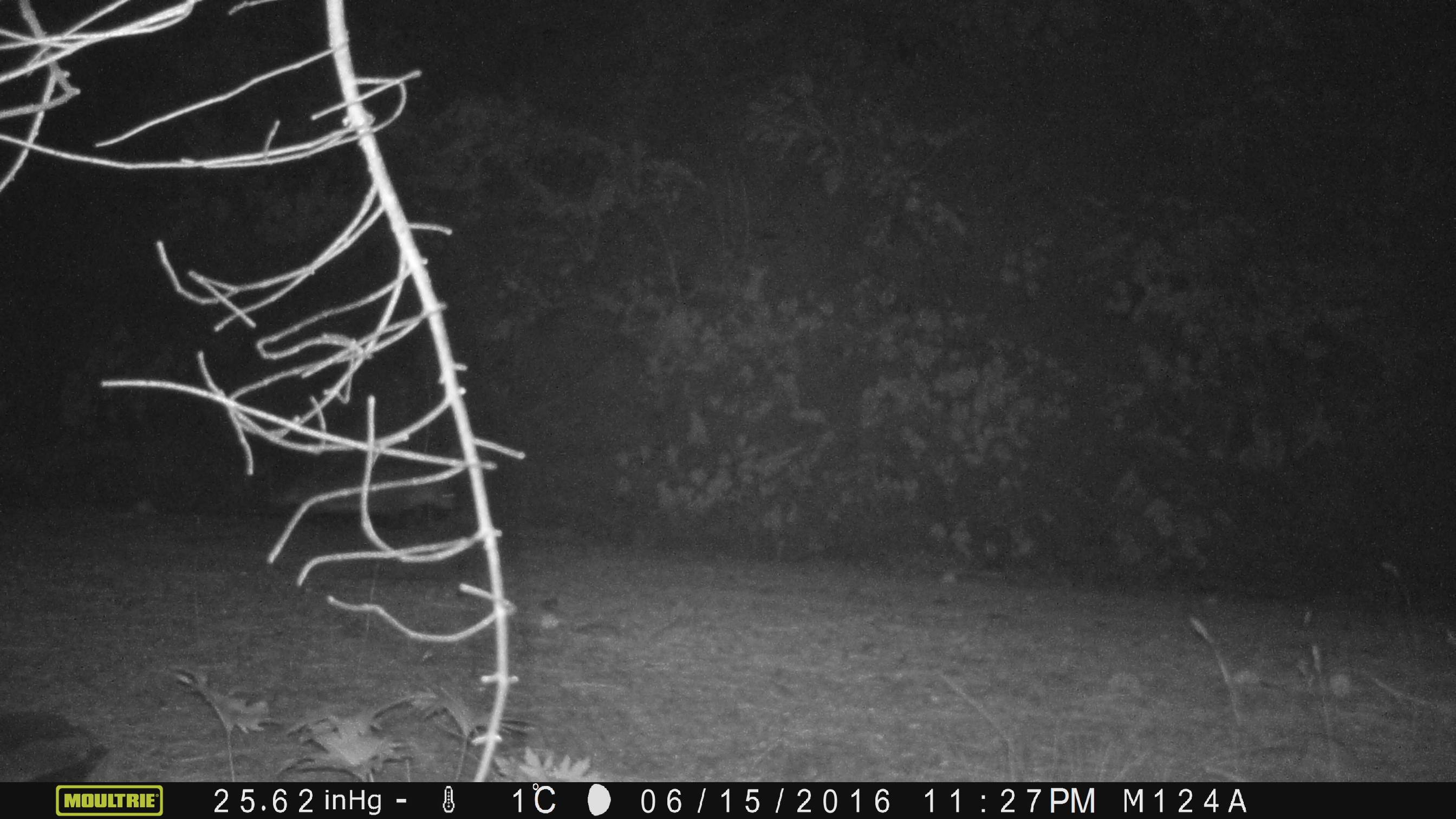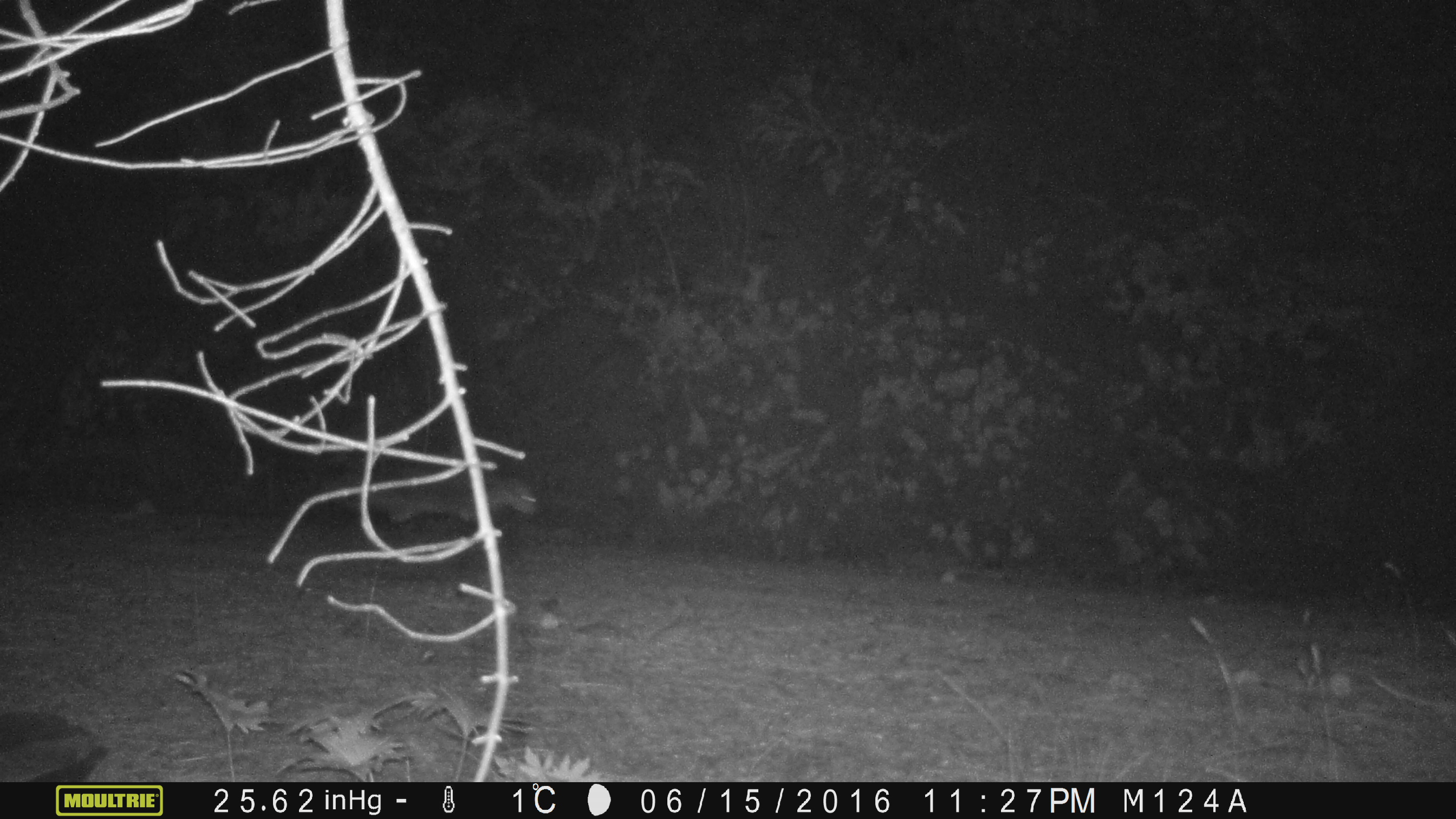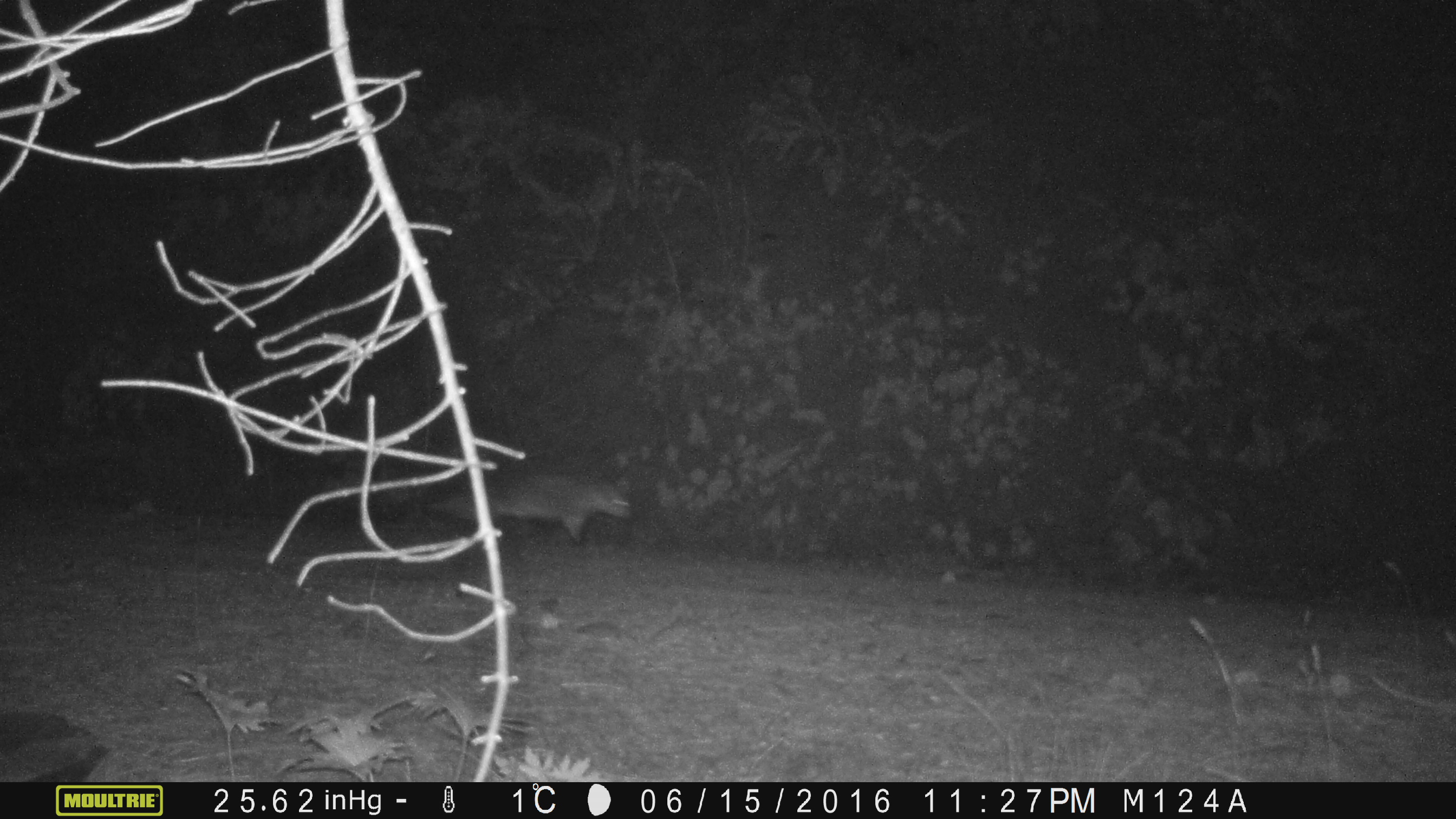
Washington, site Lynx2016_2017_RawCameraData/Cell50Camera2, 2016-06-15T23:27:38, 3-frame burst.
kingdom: Animalia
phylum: Chordata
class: Mammalia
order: Carnivora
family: Mustelidae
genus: Taxidea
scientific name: Taxidea taxus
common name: american badger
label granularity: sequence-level